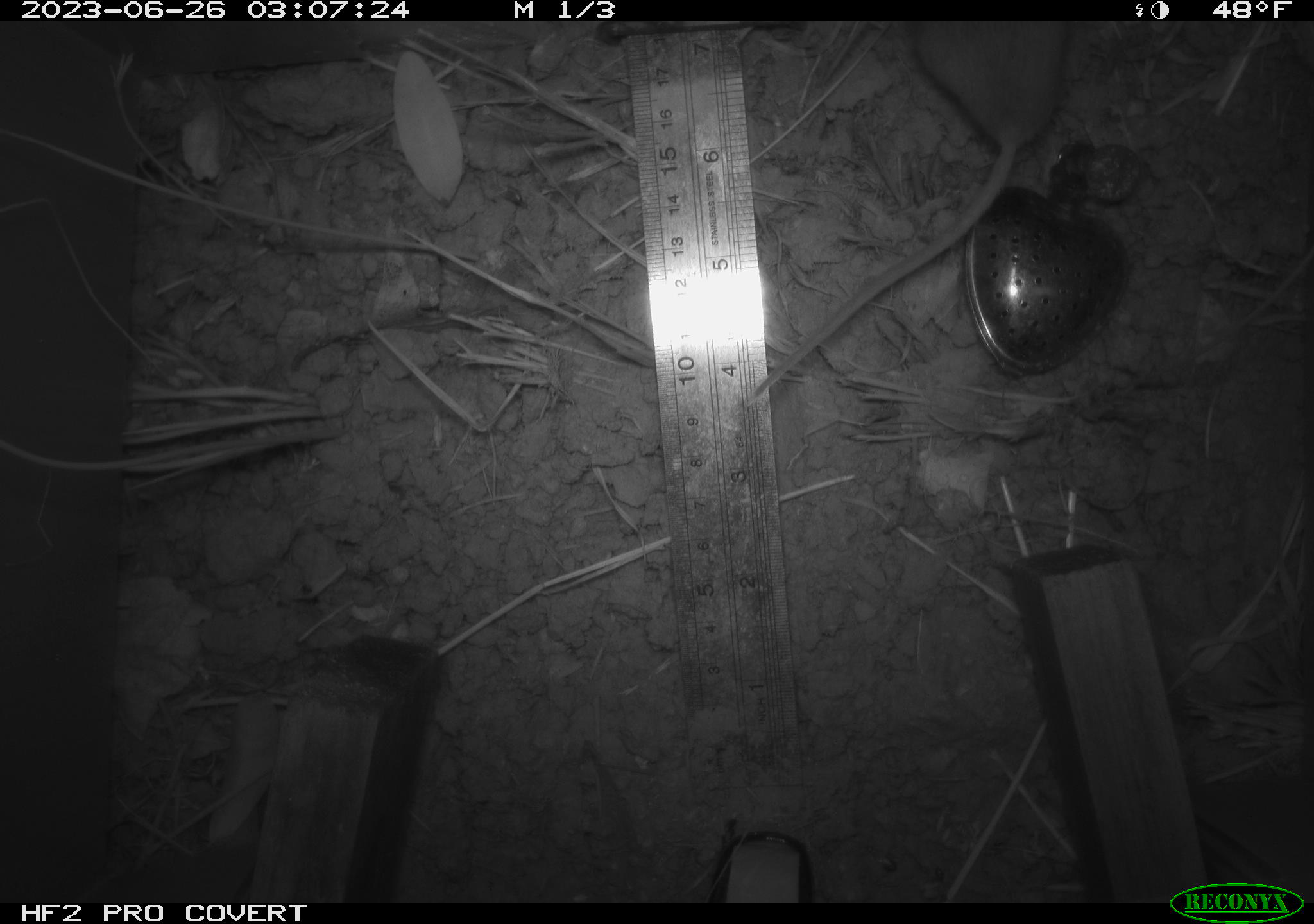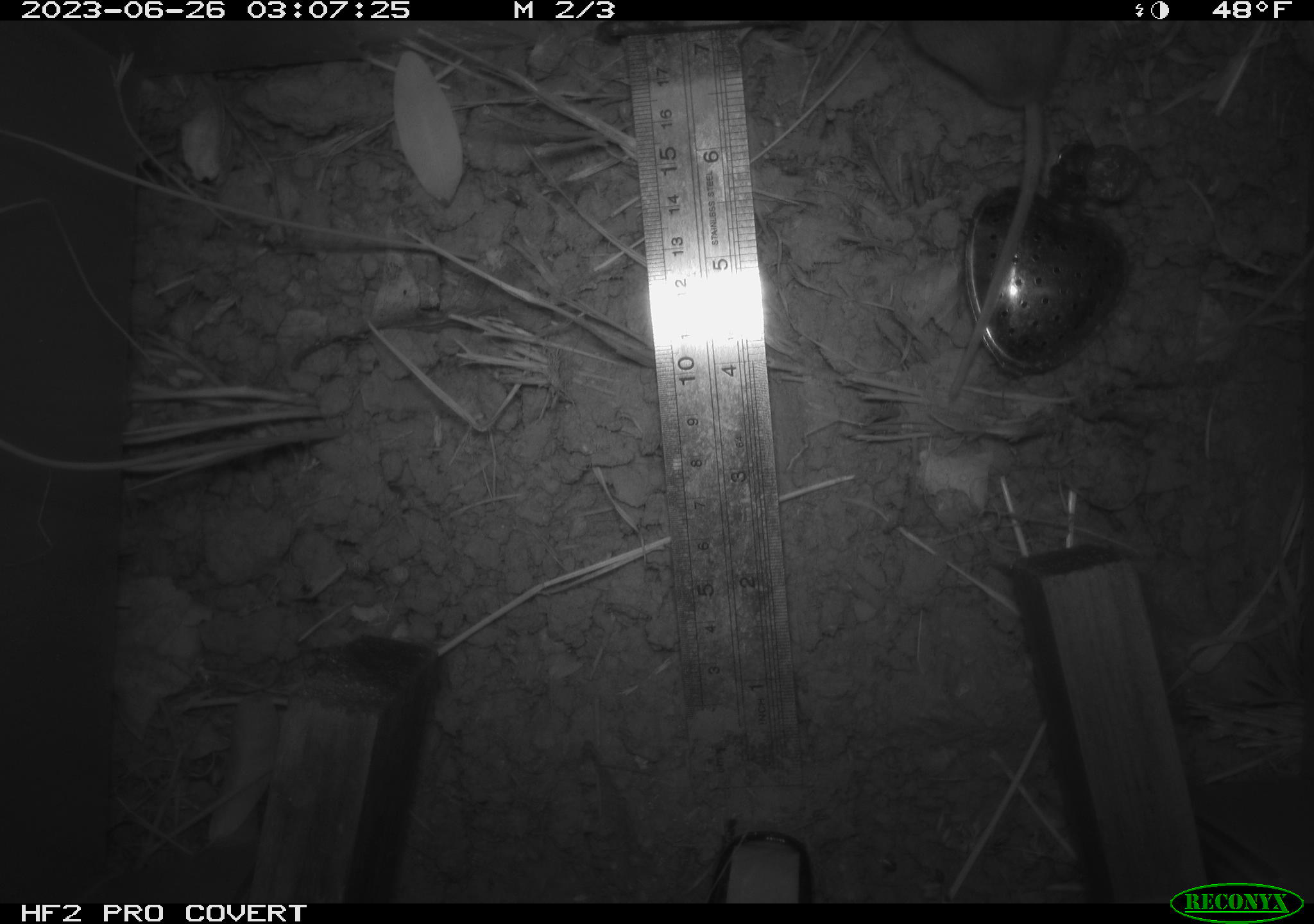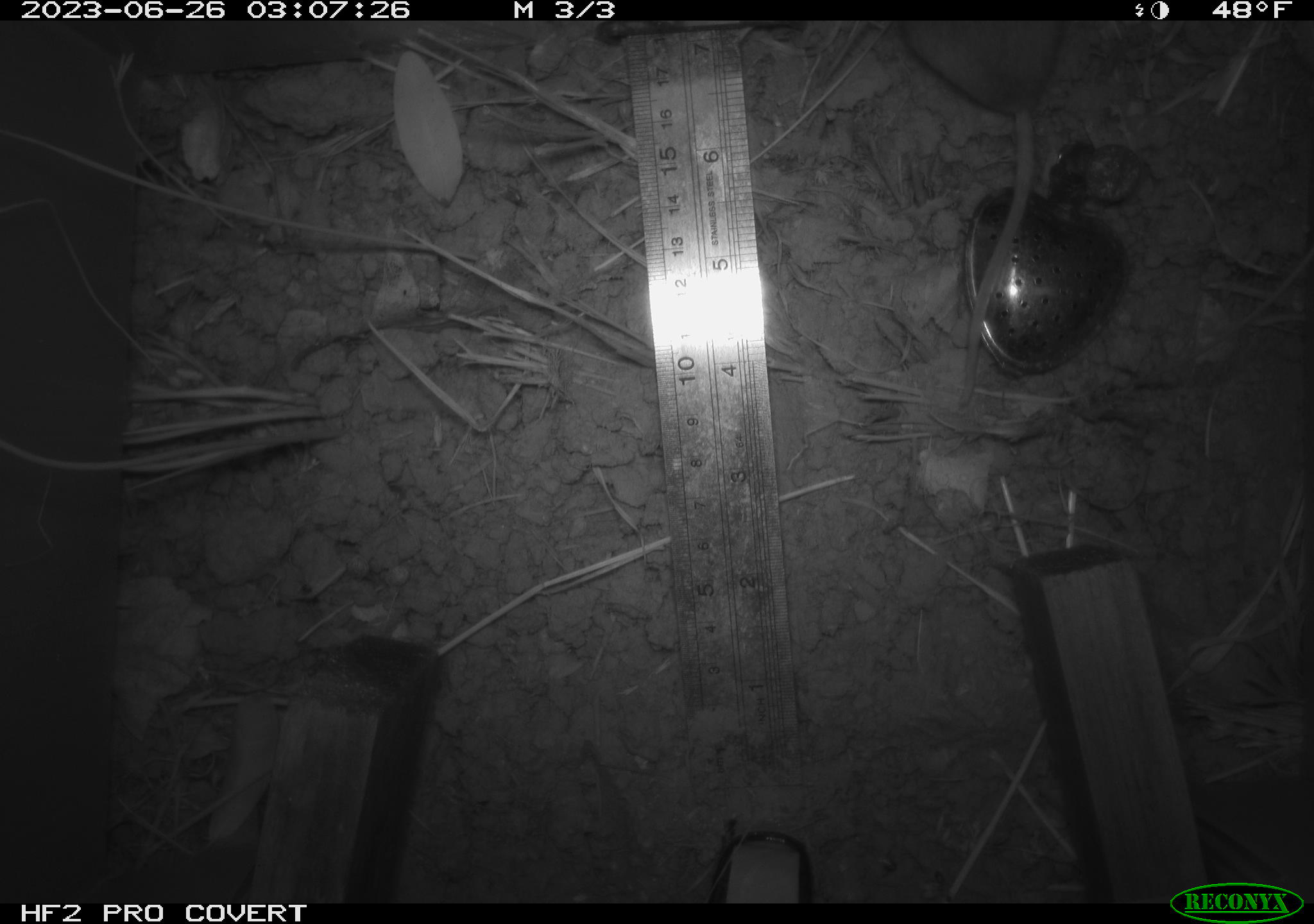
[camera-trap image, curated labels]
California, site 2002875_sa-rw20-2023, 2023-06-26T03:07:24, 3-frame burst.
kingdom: Animalia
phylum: Chordata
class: Mammalia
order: Rodentia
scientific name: Rodentia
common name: rodent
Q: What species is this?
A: Rodent (Rodentia).